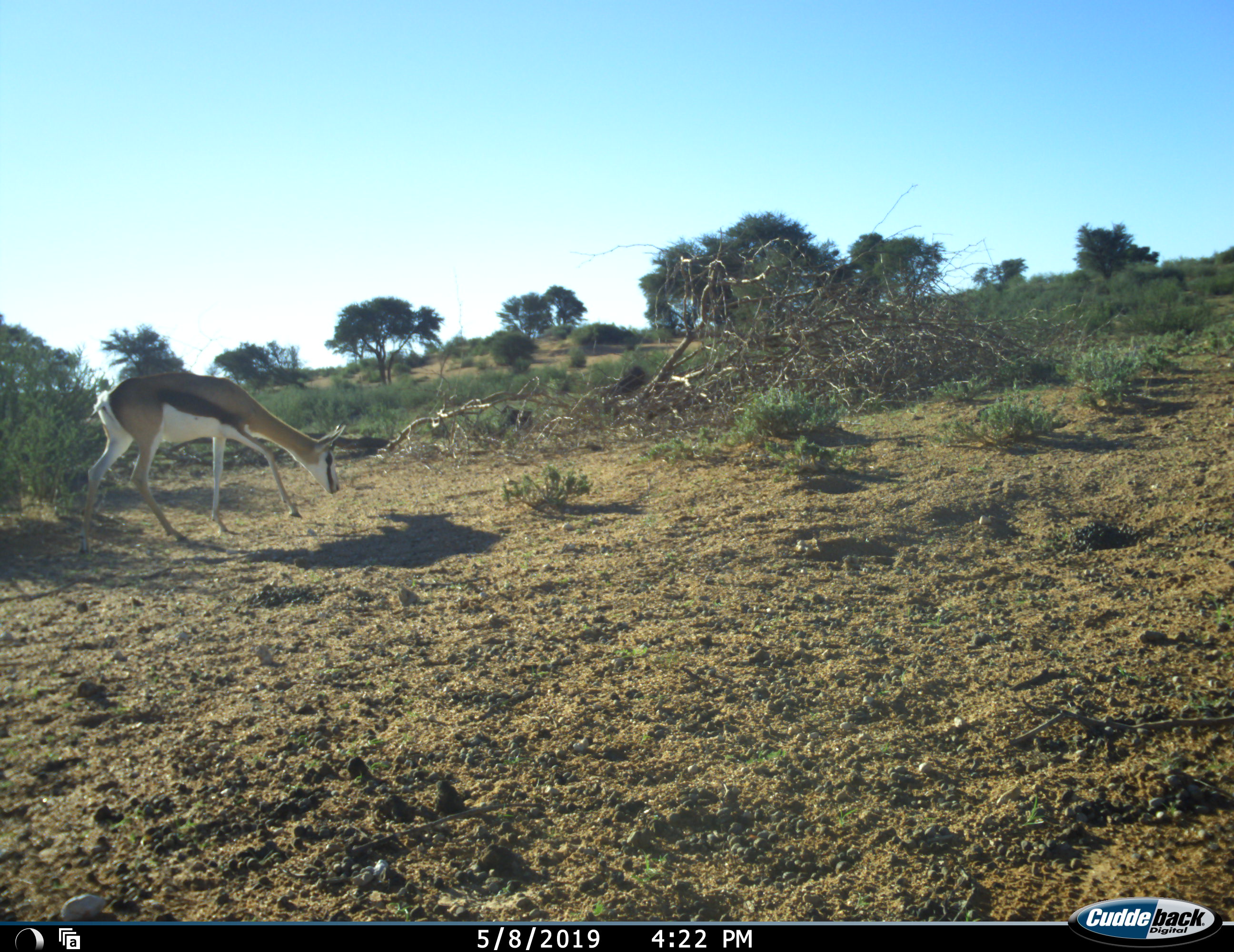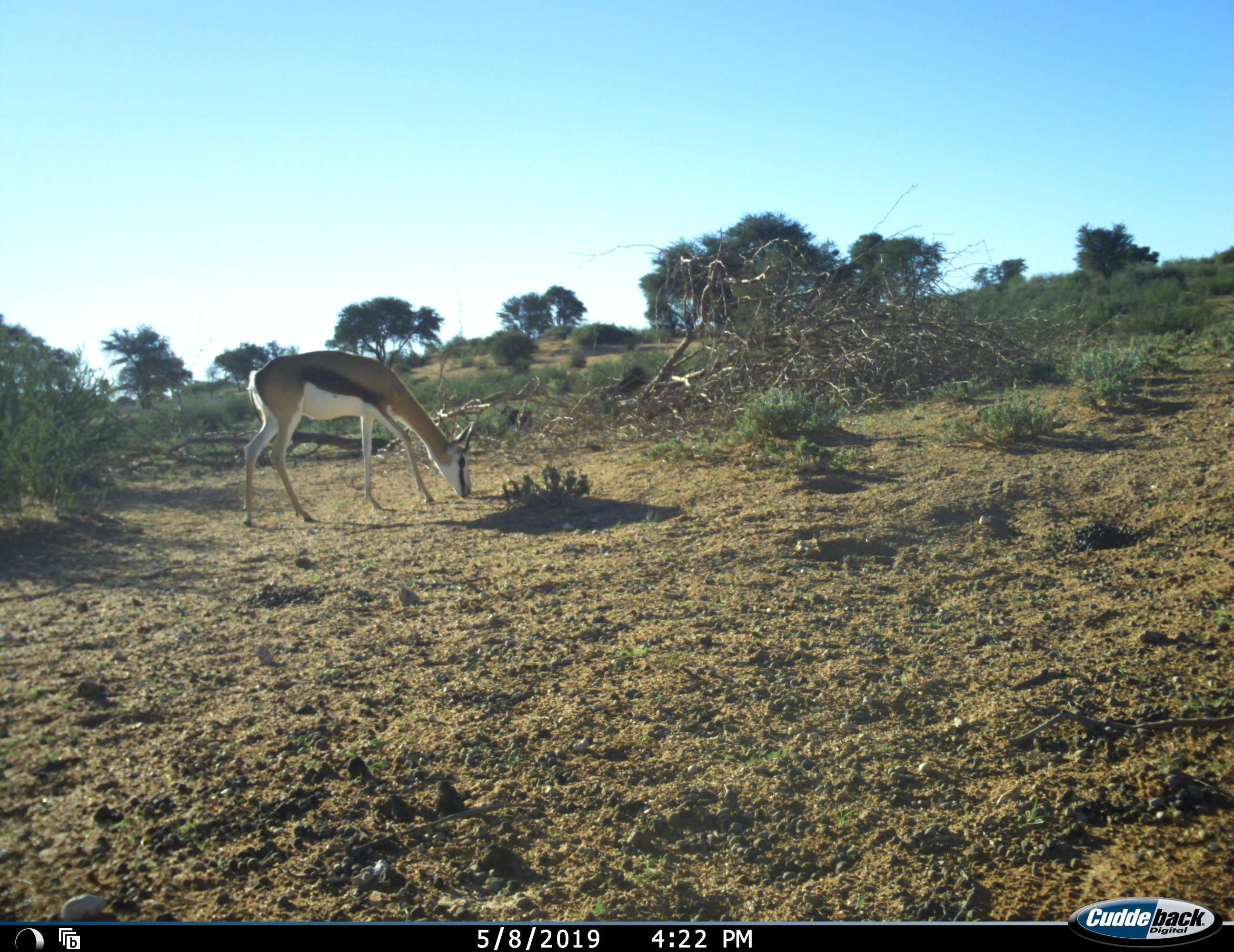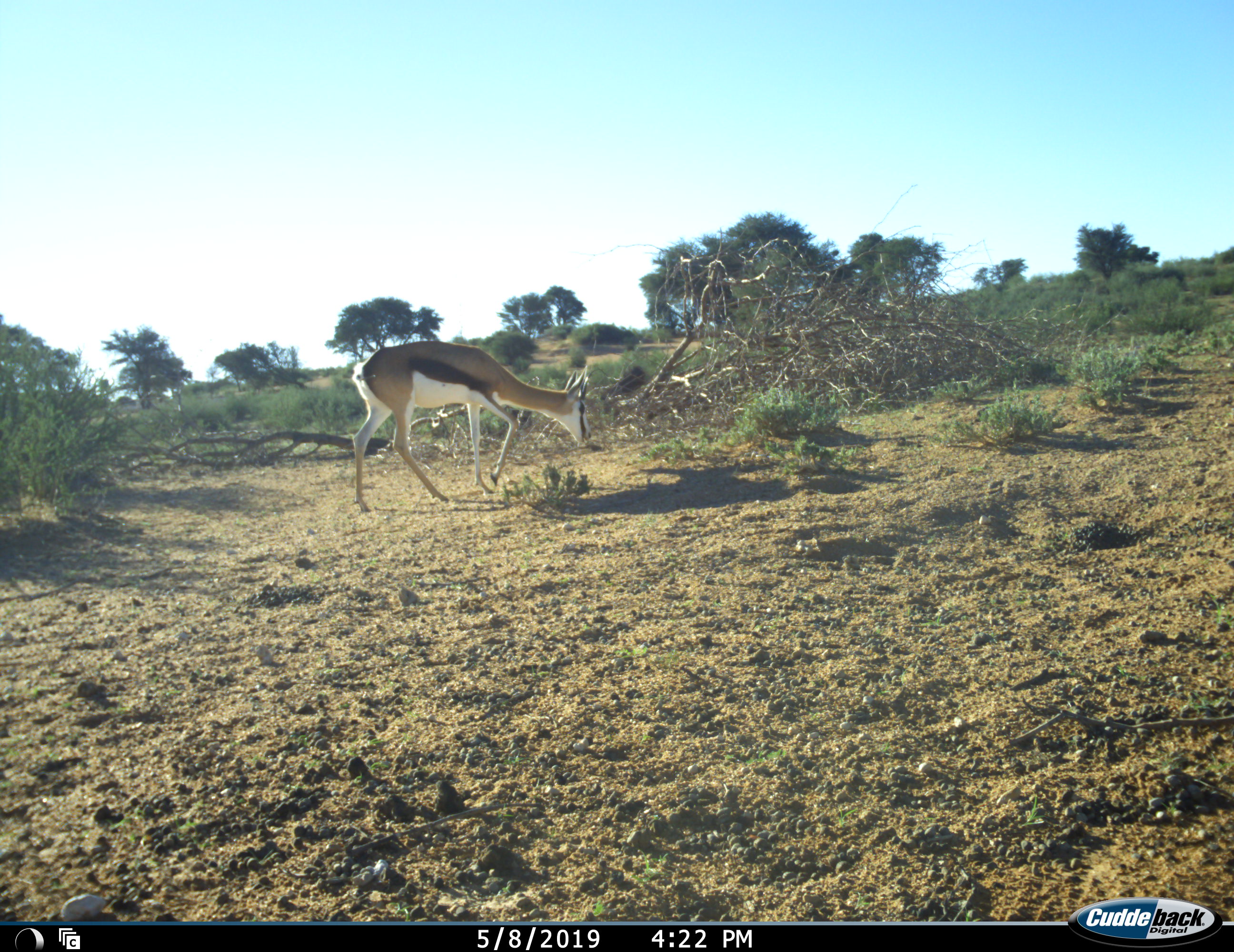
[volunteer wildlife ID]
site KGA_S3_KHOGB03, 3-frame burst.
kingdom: Animalia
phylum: Chordata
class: Mammalia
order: Artiodactyla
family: Bovidae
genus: Antidorcas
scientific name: Antidorcas marsupialis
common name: springbok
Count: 1.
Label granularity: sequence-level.